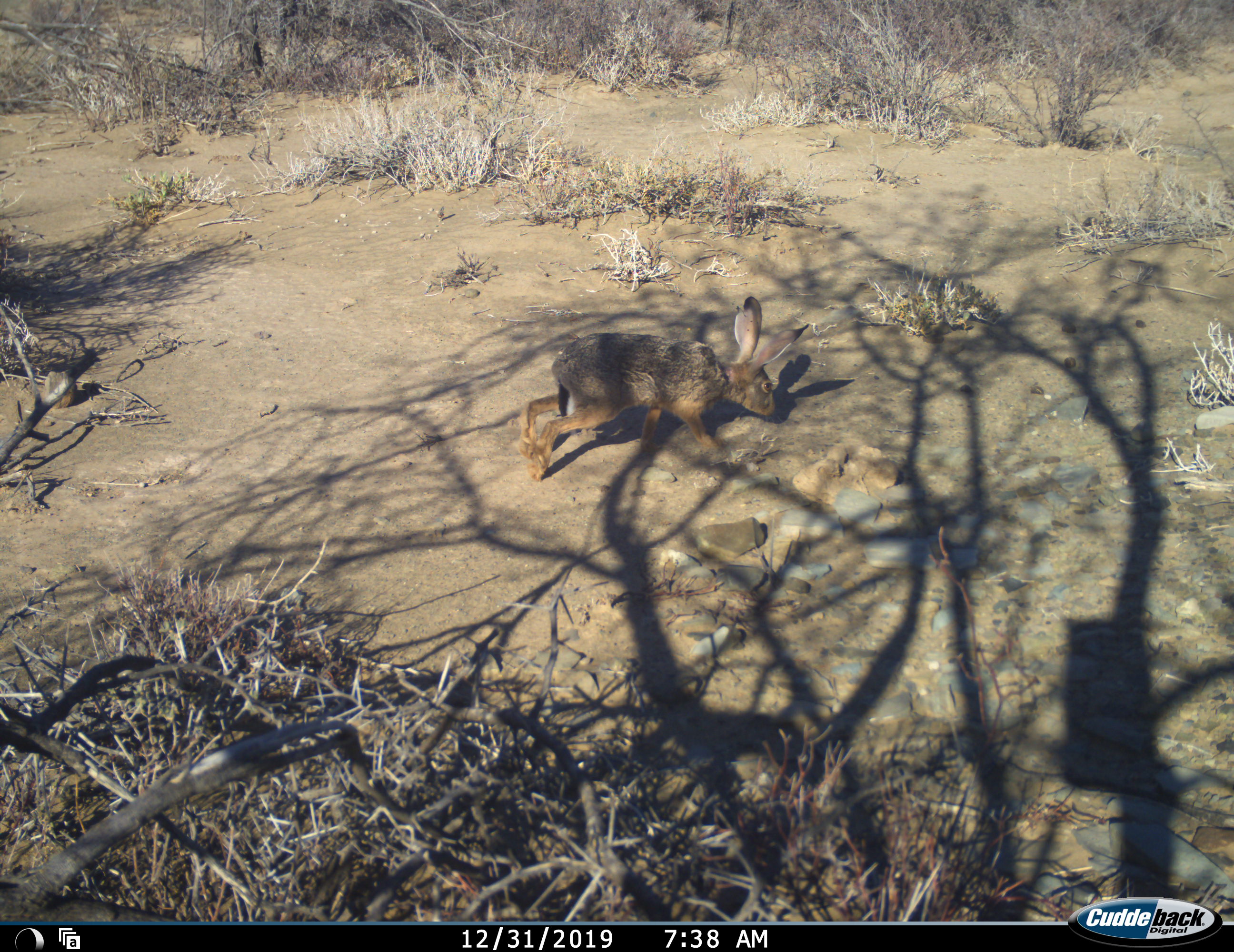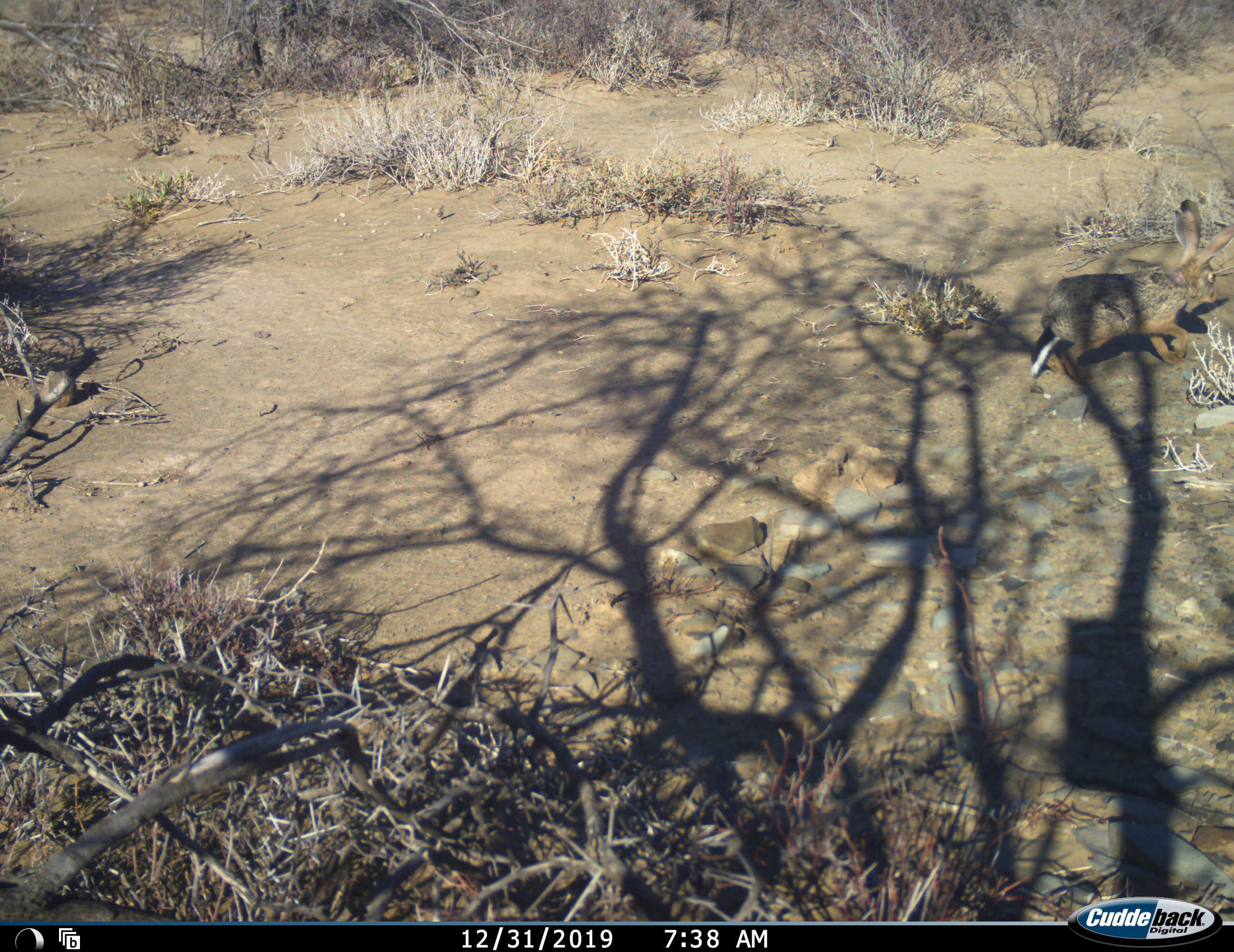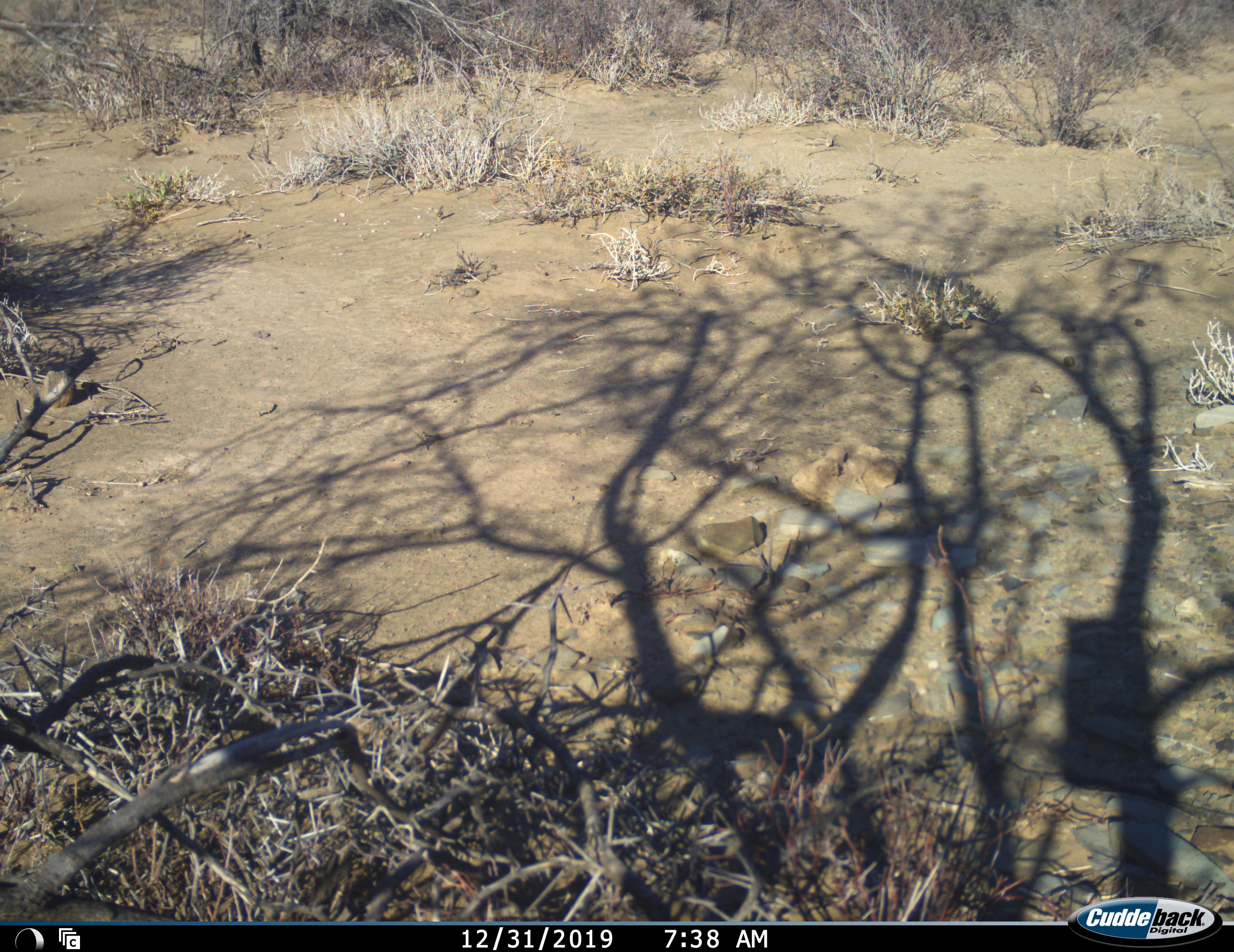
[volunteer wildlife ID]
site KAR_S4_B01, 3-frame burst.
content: unidentified animal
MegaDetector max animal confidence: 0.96